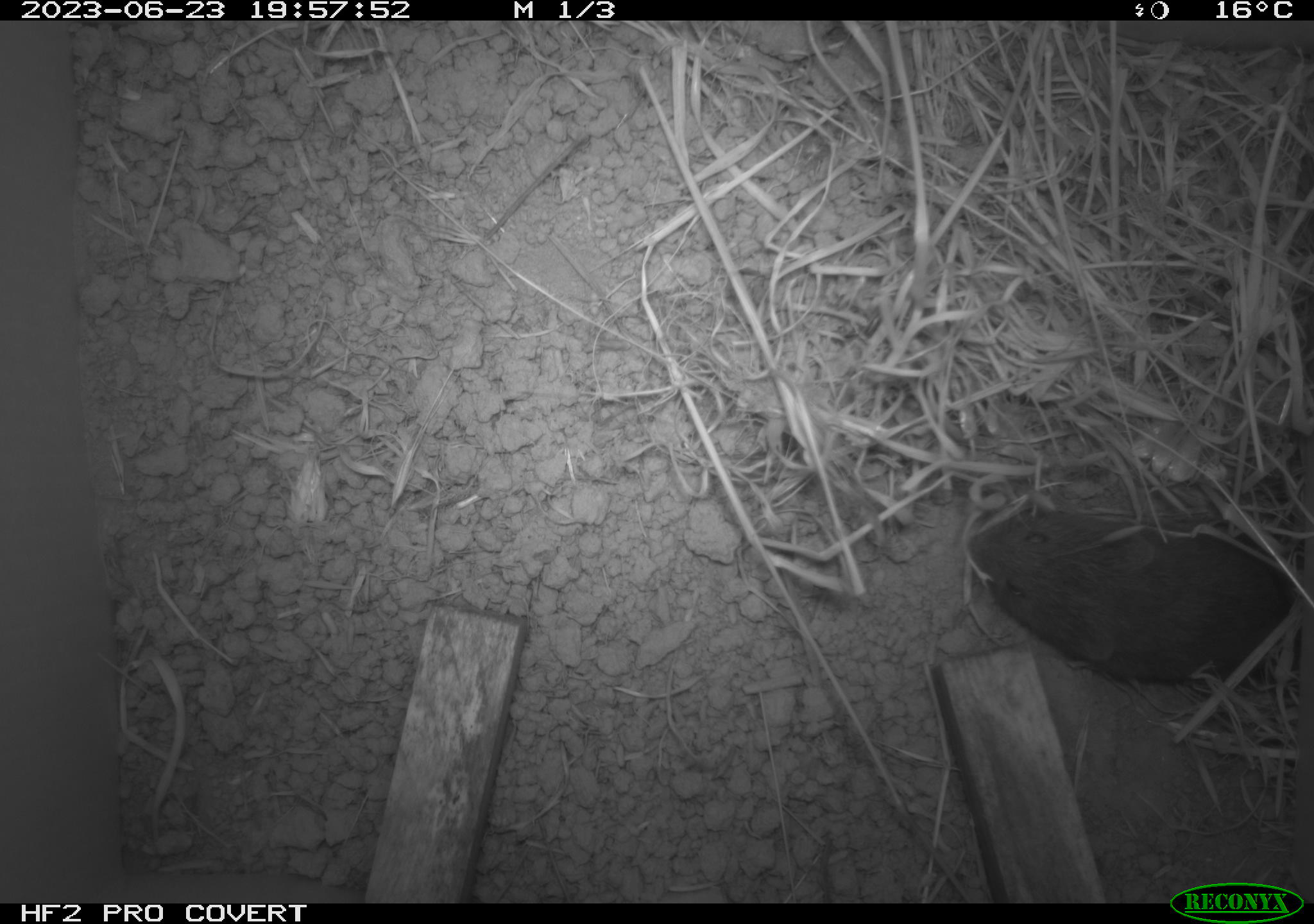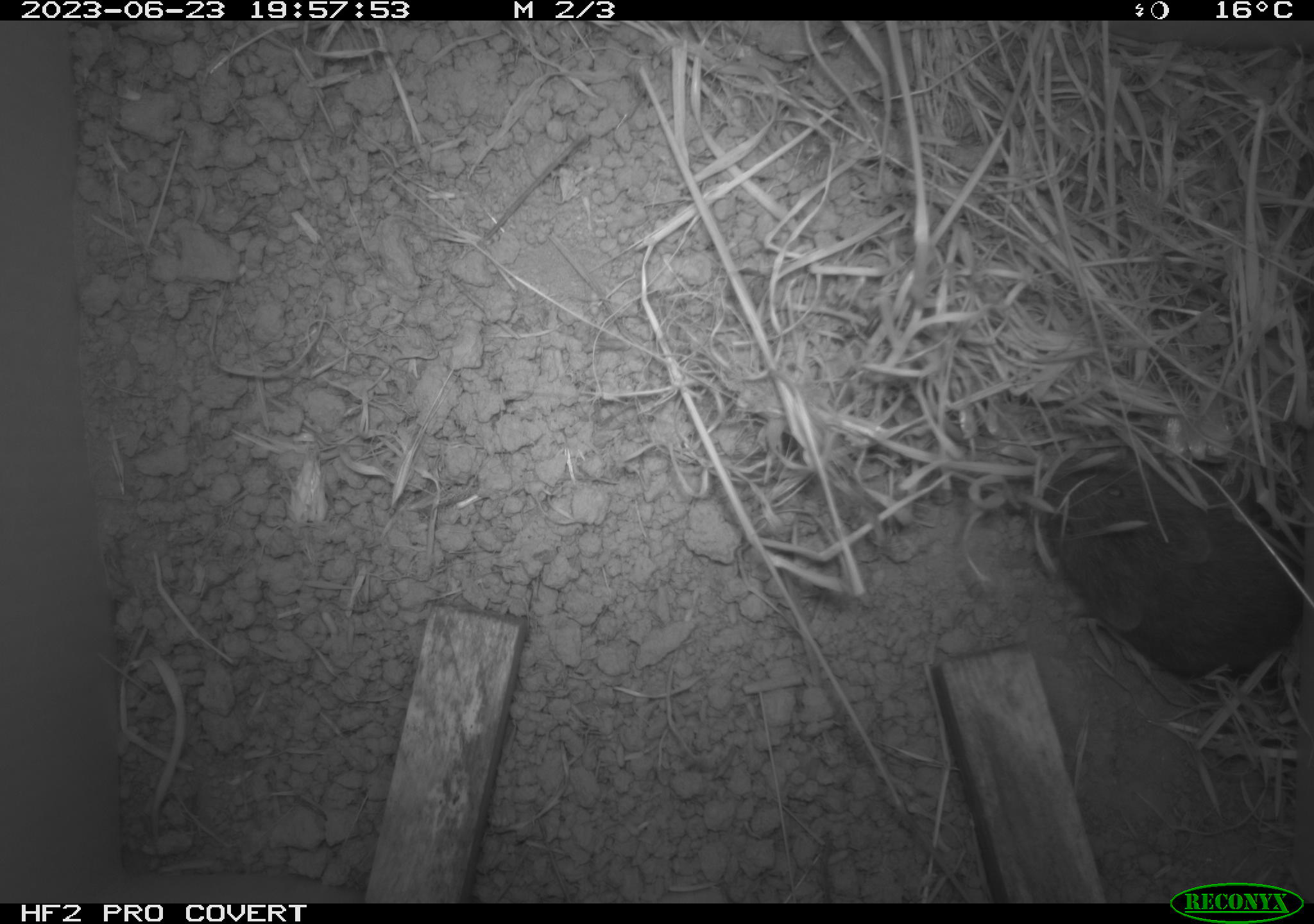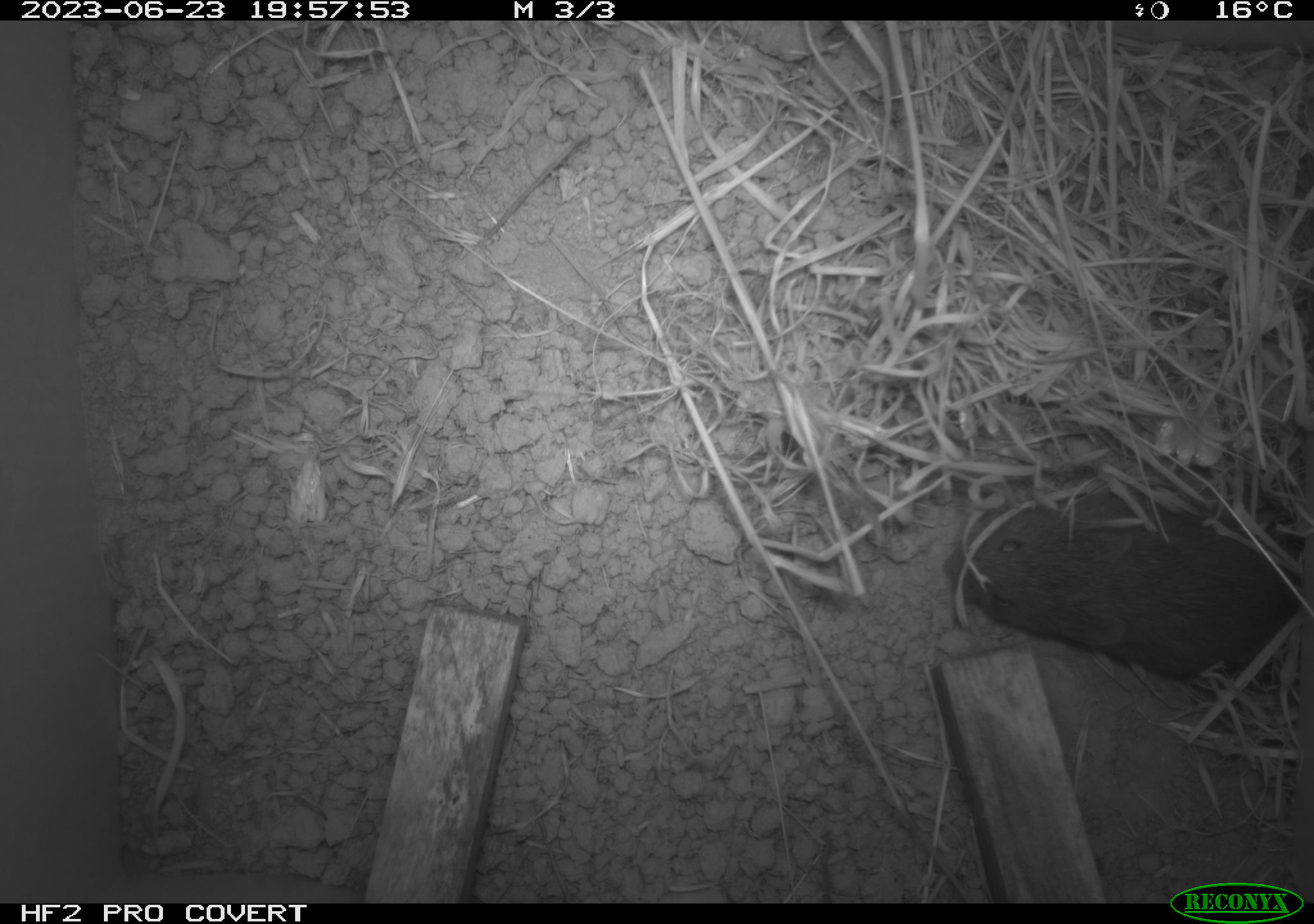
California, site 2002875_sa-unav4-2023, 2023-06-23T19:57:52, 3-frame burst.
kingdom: Animalia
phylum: Chordata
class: Mammalia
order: Rodentia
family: Cricetidae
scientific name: Arvicolinae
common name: voles, lemmings, and muskrats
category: arvicolinae subfamily